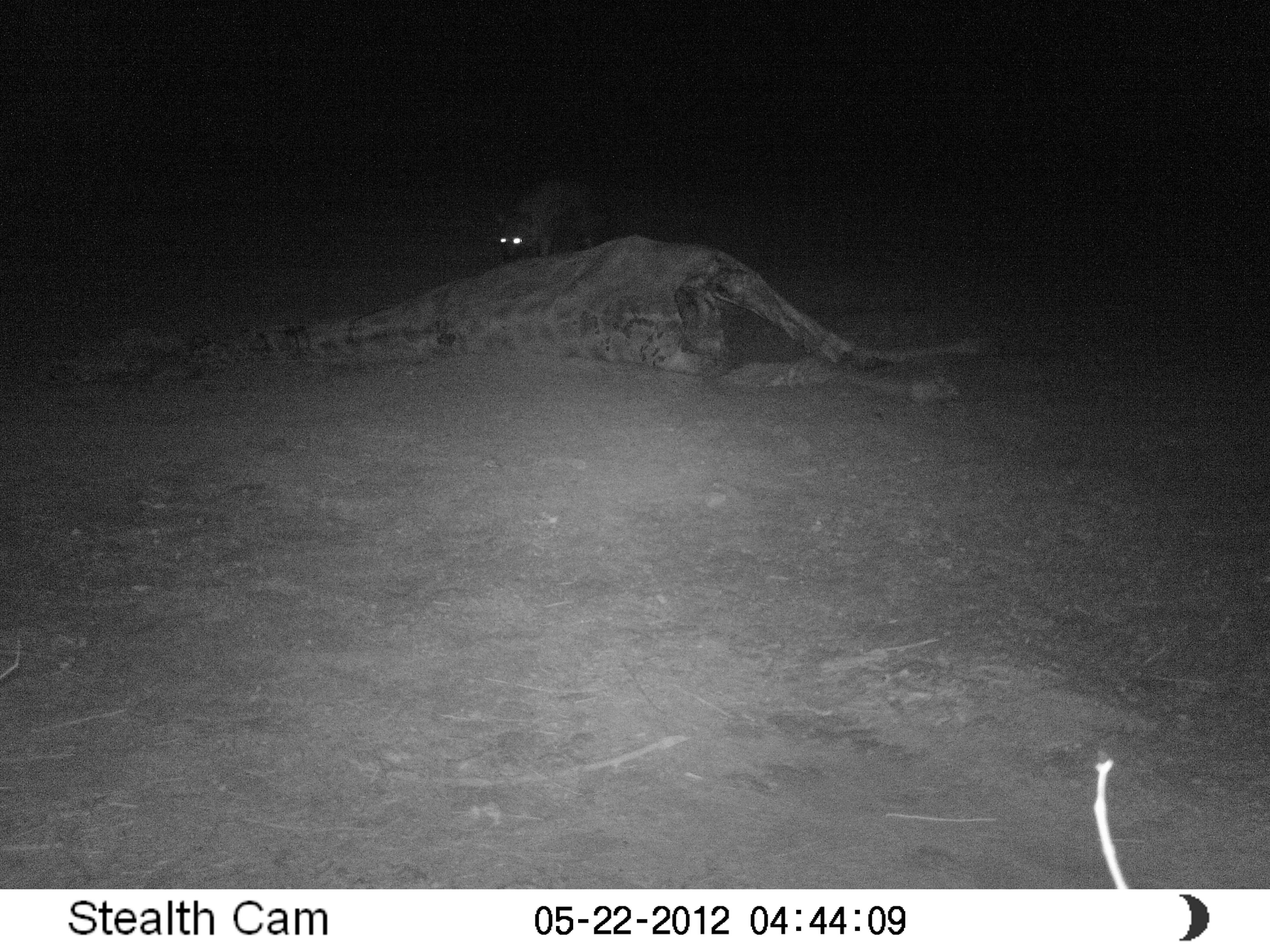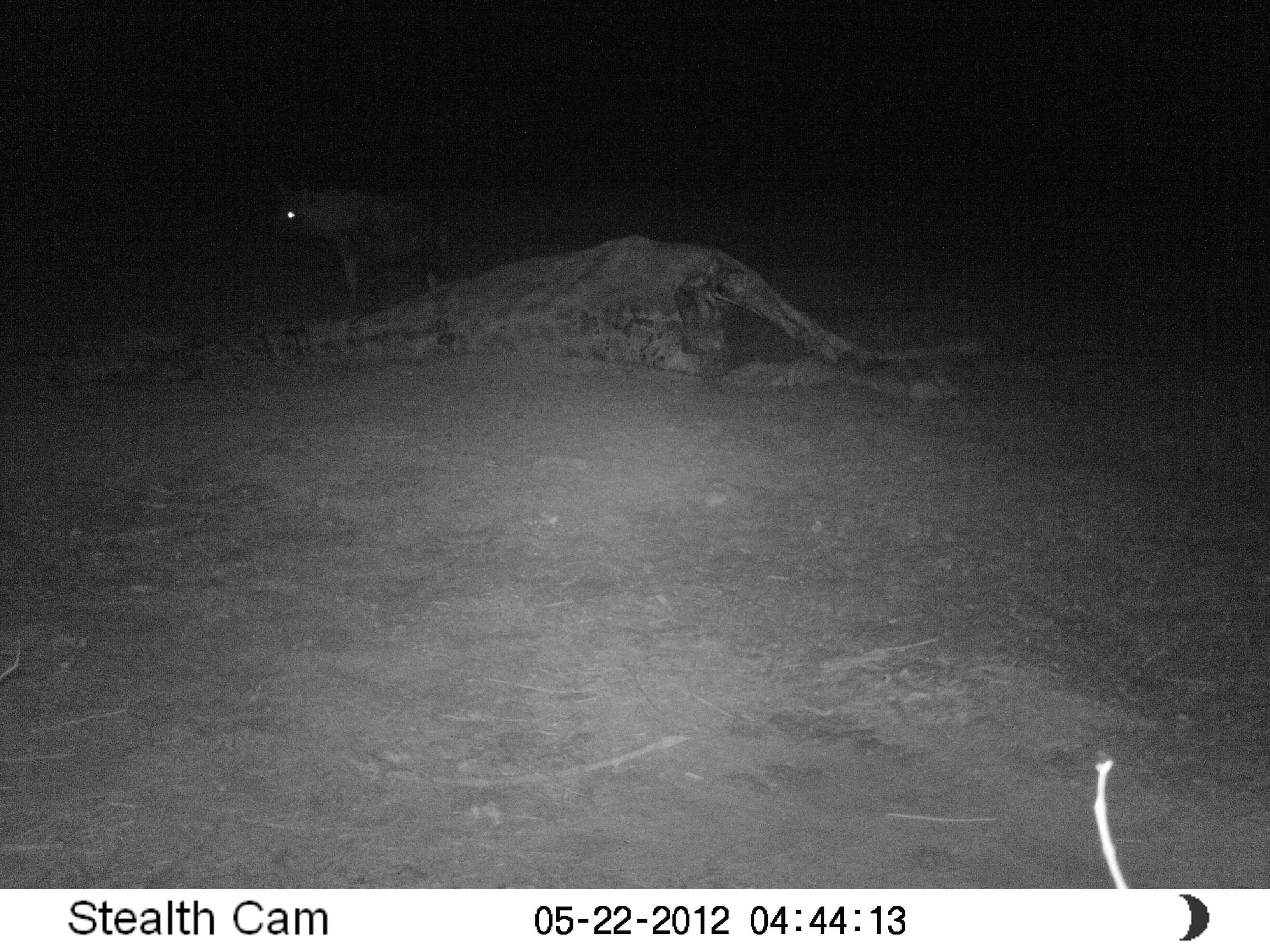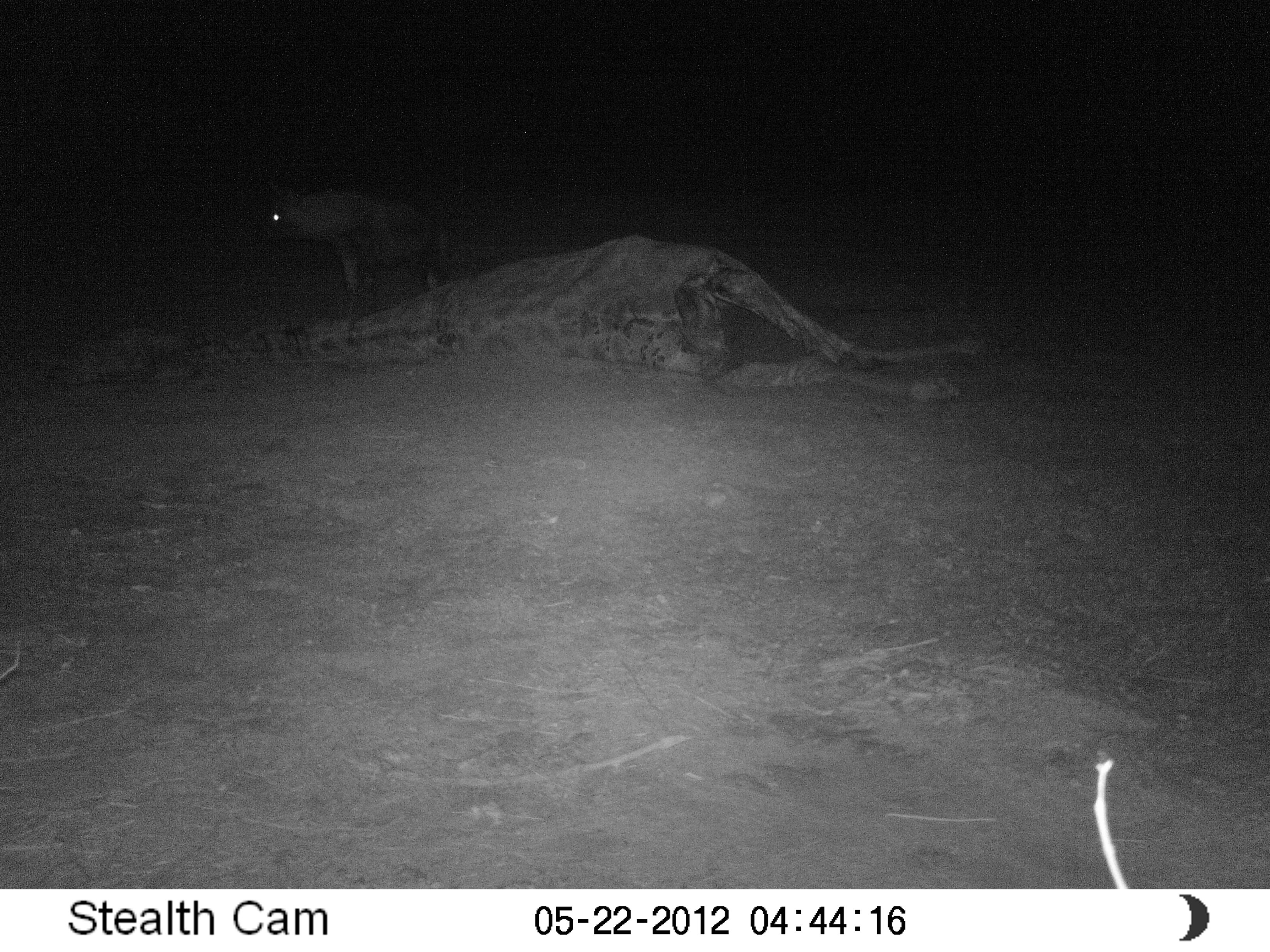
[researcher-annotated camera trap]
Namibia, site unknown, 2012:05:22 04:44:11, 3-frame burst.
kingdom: Animalia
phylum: Chordata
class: Mammalia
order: Carnivora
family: Hyaenidae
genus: Parahyaena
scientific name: Parahyaena brunnea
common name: brown hyena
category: hyaena brunnea